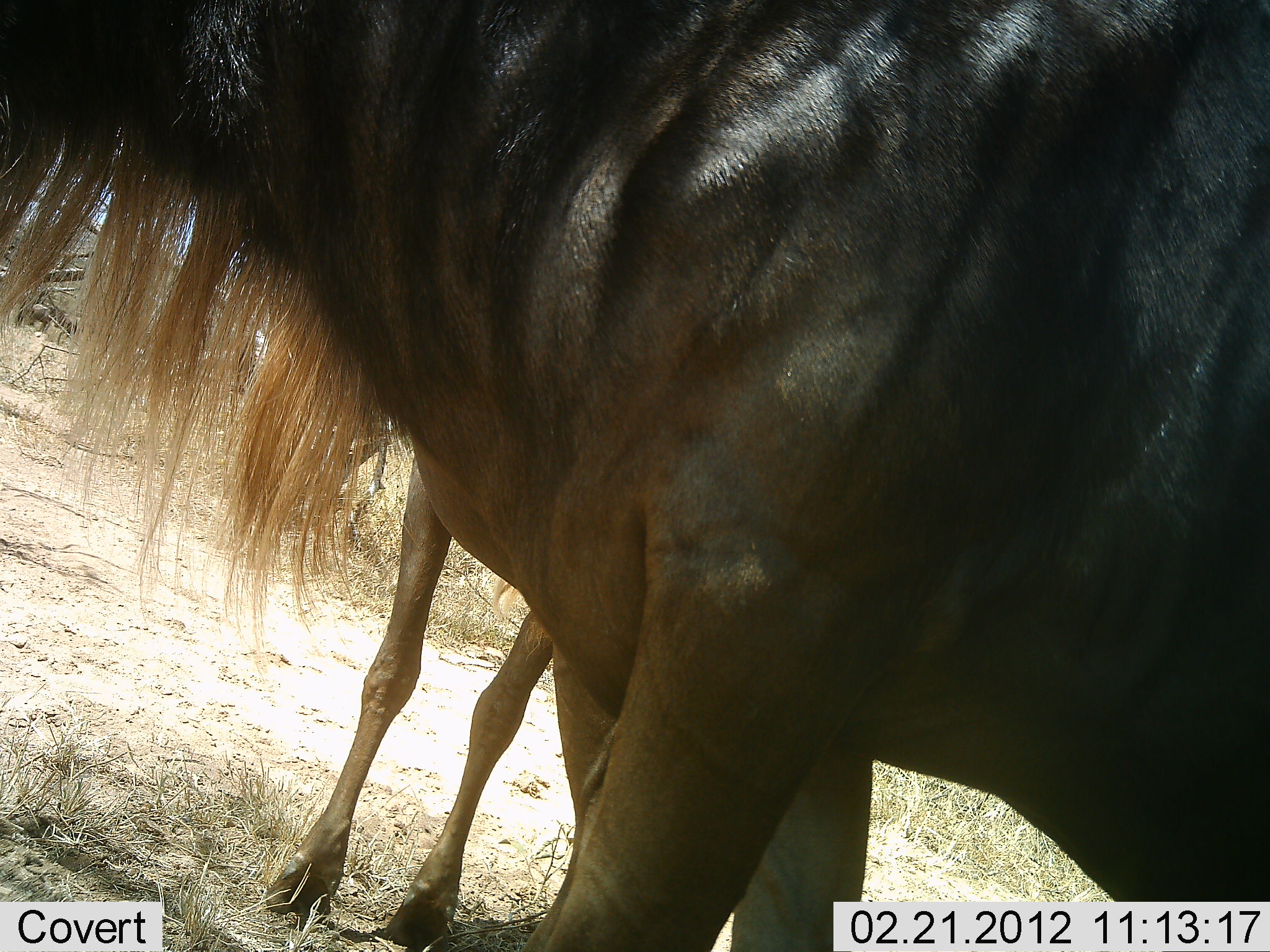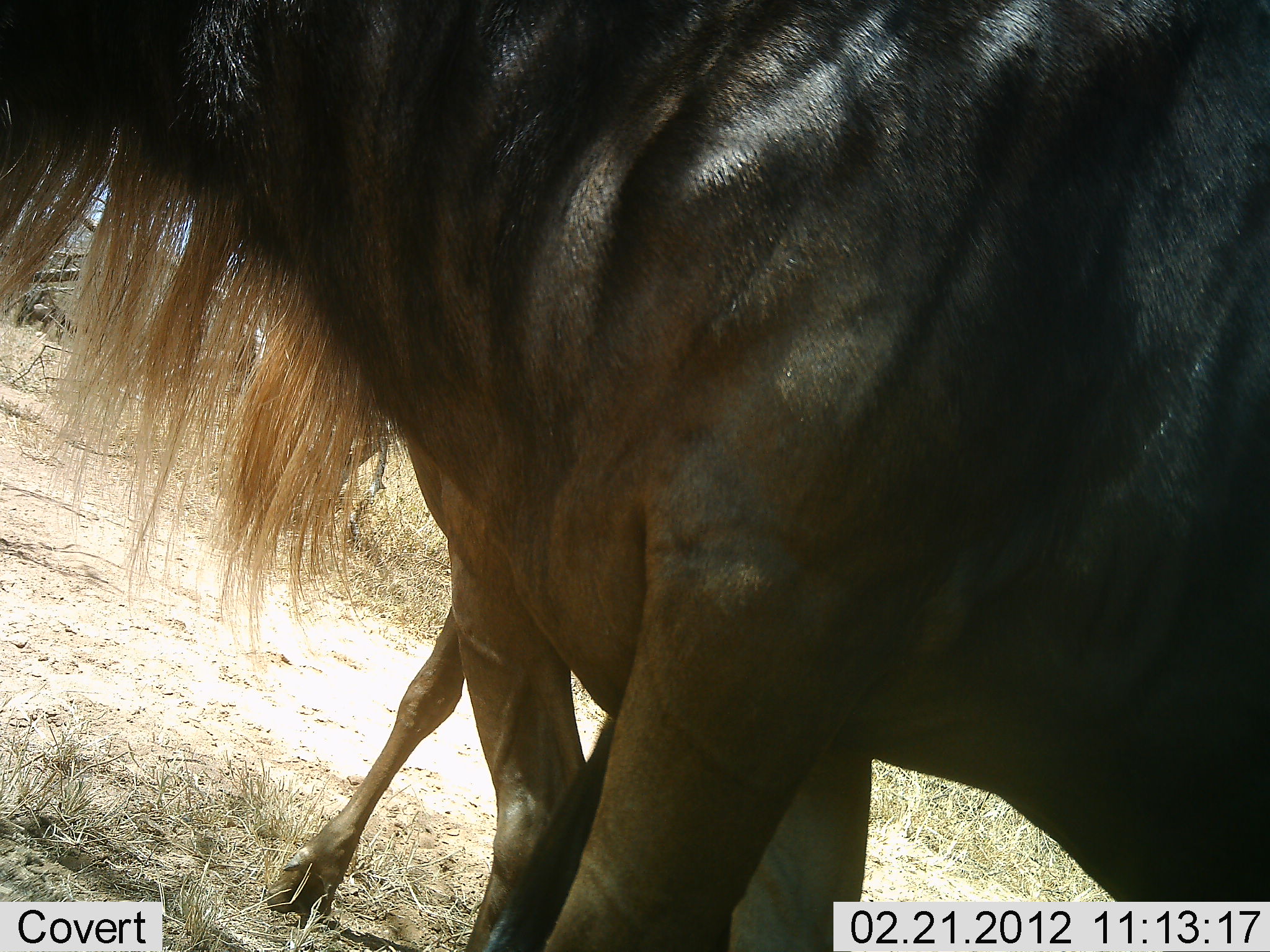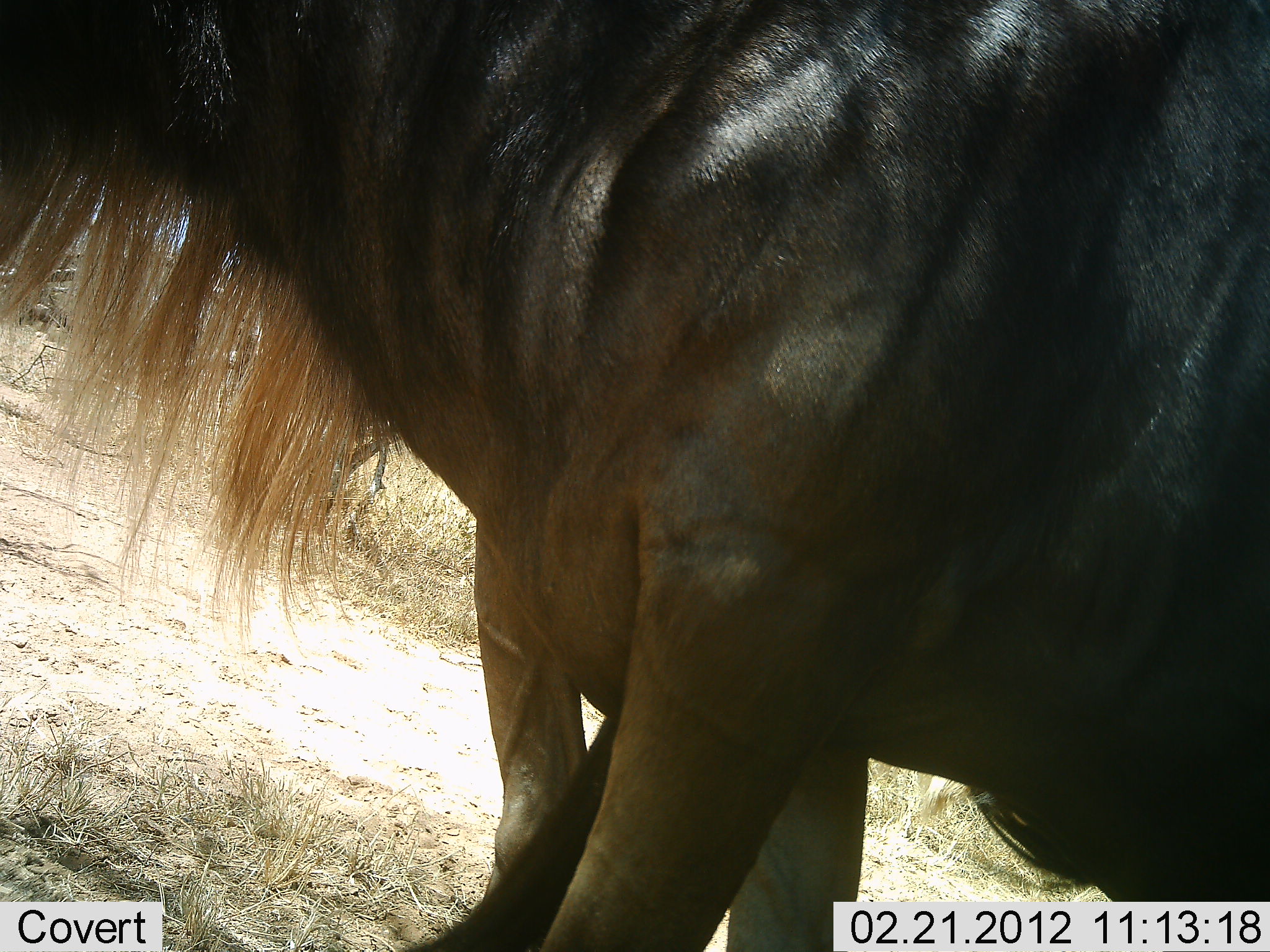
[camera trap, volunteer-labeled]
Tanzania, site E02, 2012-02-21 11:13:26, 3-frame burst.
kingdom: Animalia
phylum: Chordata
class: Mammalia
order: Artiodactyla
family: Bovidae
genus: Connochaetes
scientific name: Connochaetes taurinus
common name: blue wildebeest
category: wildebeest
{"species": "wildebeest (blue wildebeest) (Connochaetes taurinus)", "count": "2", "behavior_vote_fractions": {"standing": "96%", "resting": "0%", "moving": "26%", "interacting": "0%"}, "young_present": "17%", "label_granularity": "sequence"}